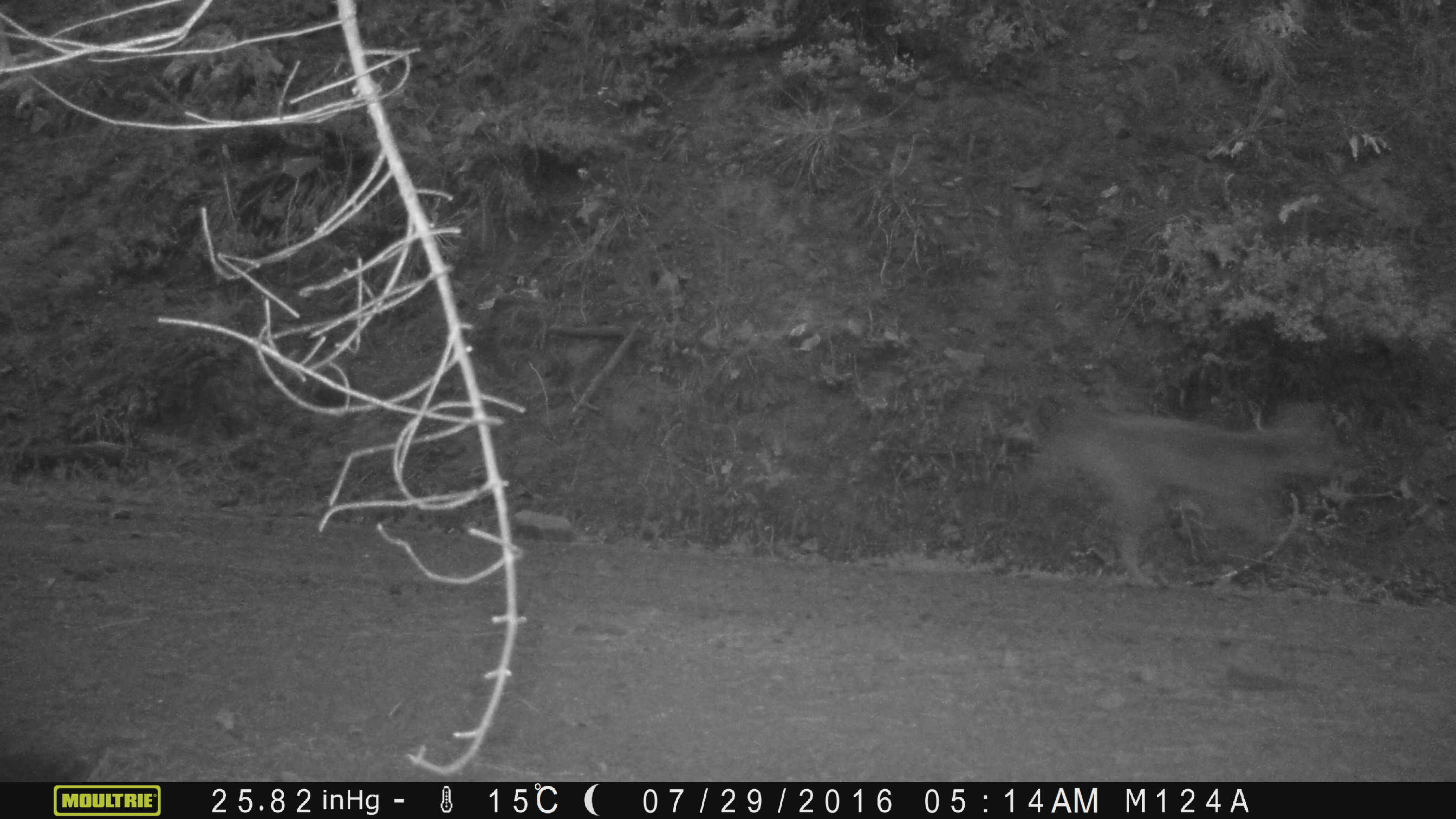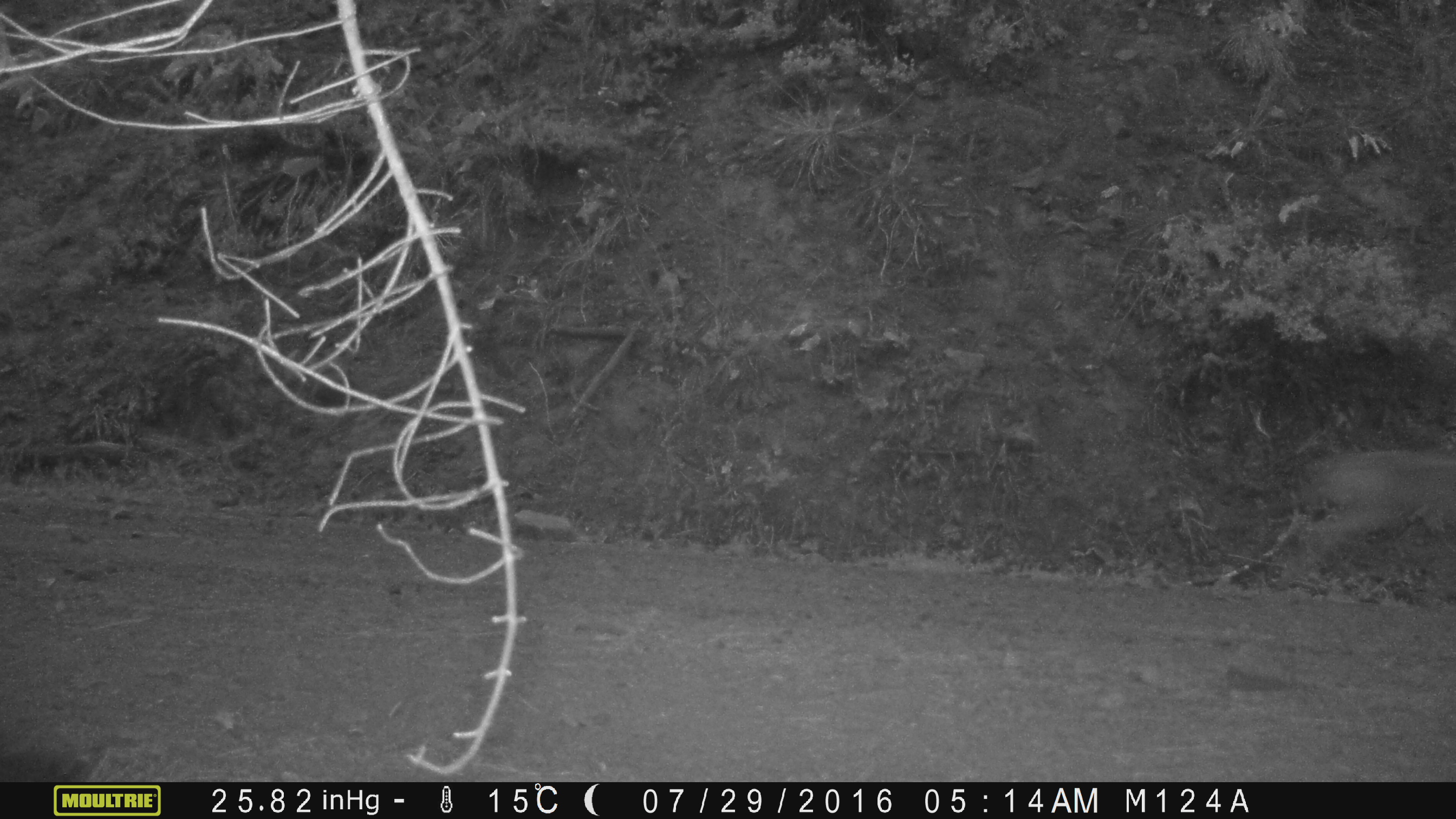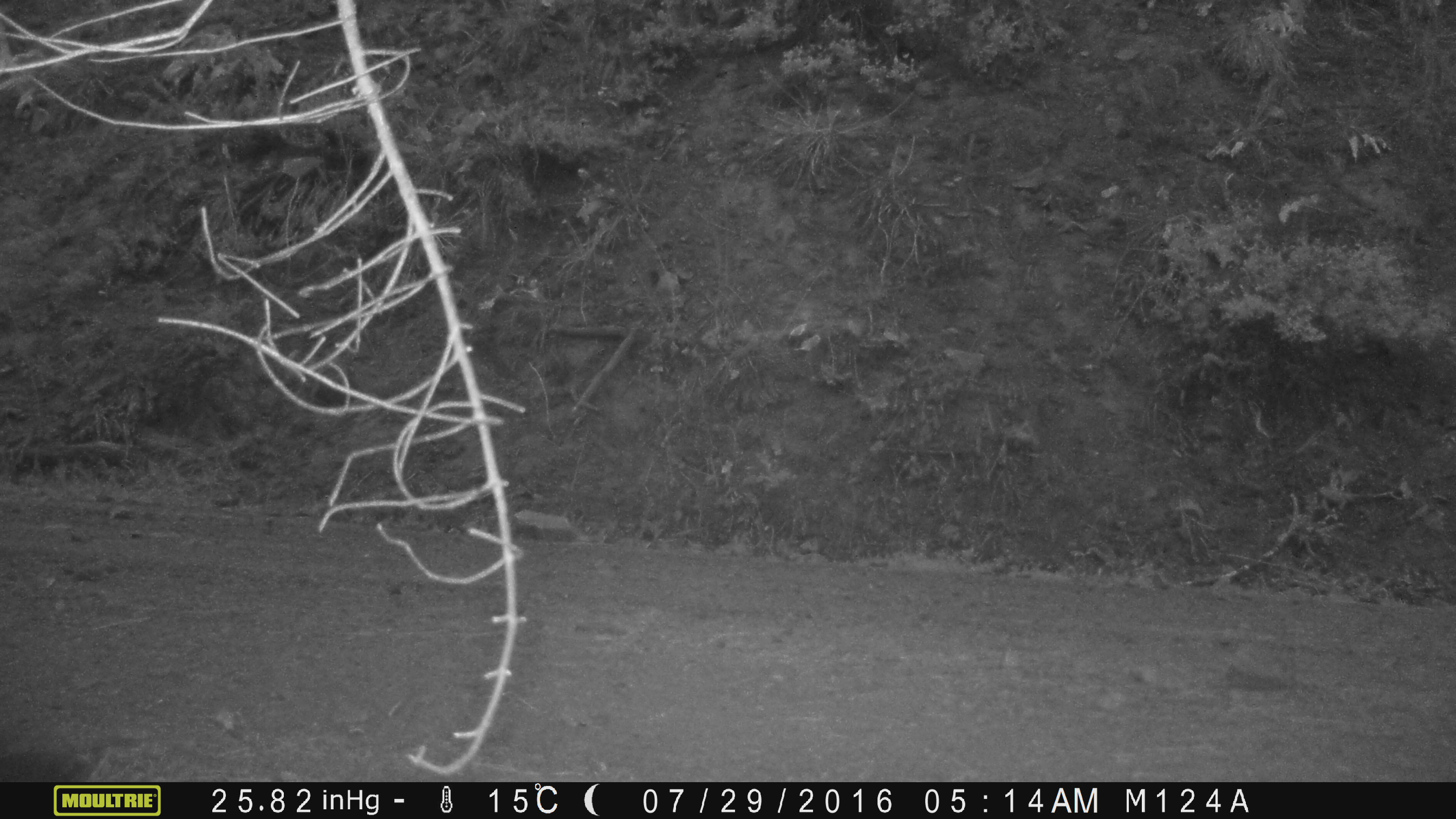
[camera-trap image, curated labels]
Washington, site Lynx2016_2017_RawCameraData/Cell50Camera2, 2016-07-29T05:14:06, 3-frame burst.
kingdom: Animalia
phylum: Chordata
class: Mammalia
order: Carnivora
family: Canidae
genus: Canis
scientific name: Canis latrans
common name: coyote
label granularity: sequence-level